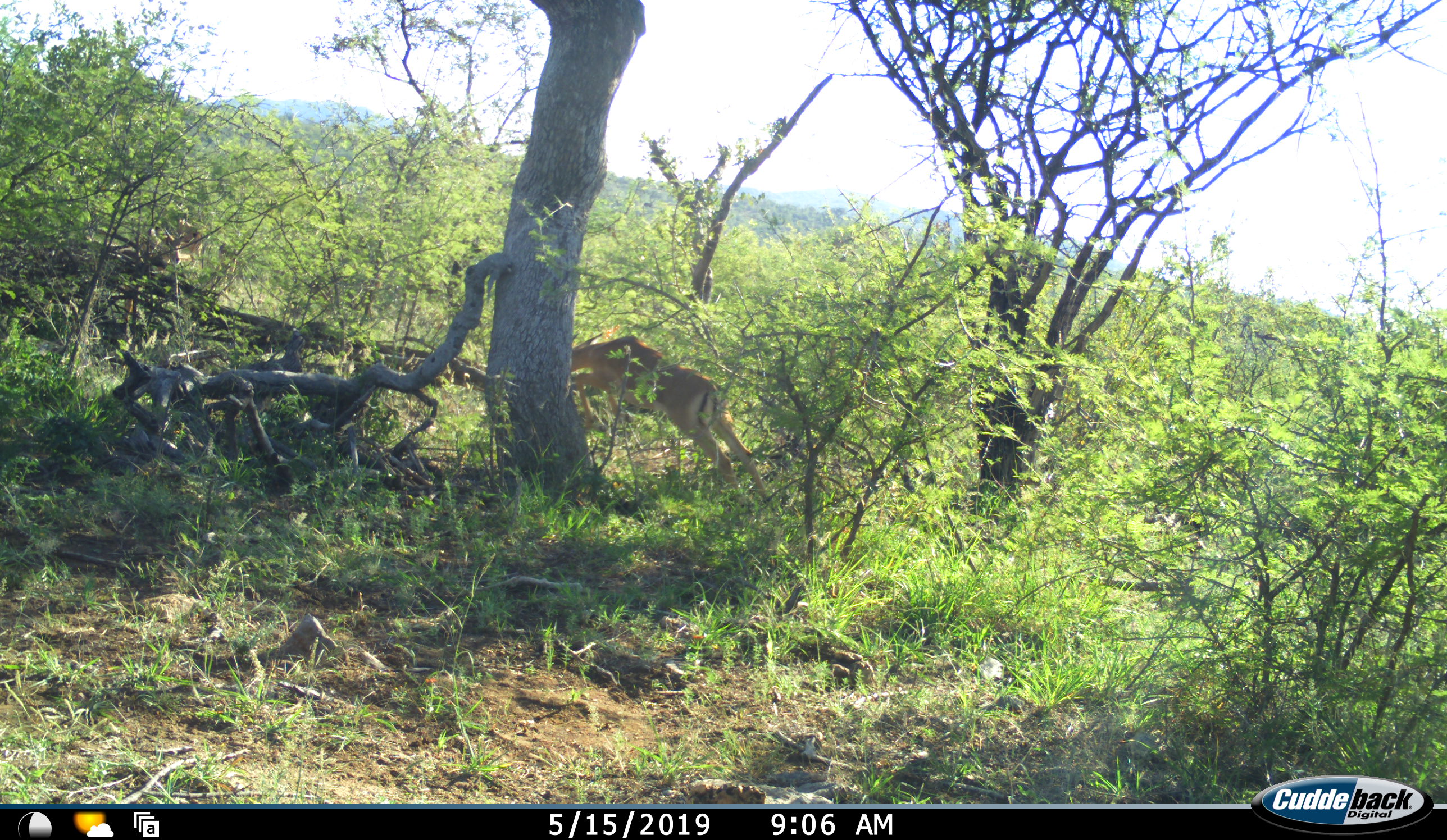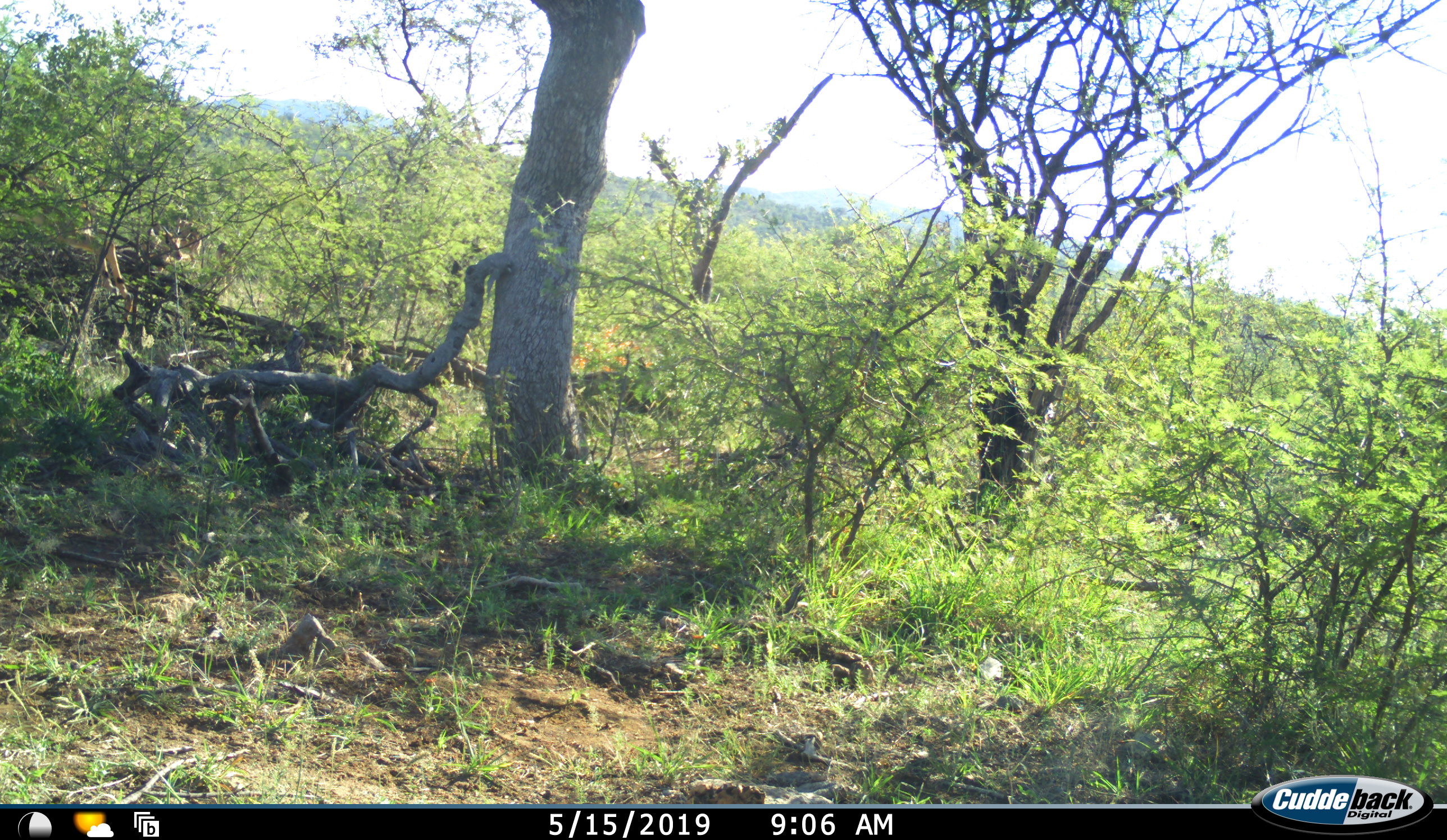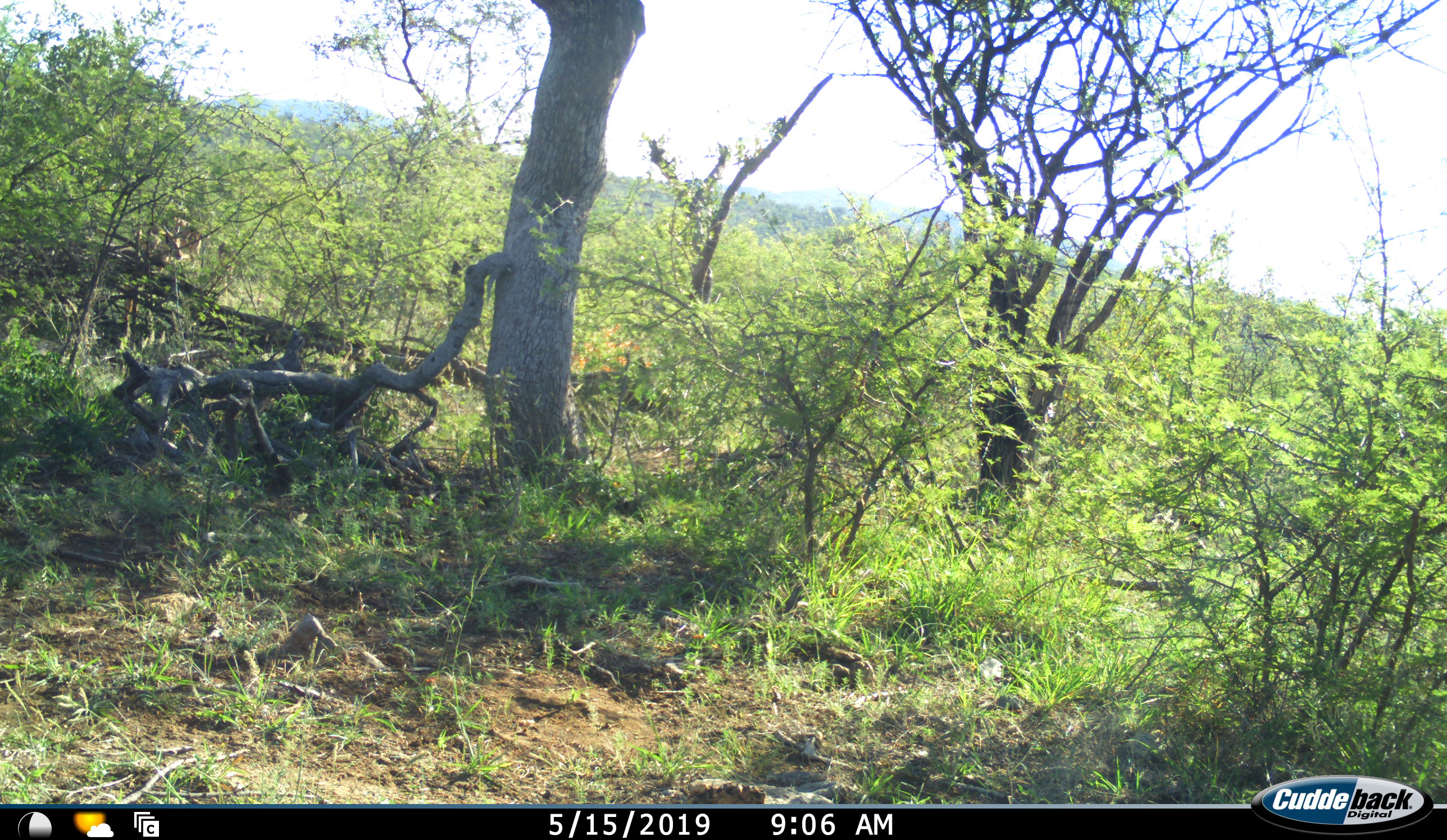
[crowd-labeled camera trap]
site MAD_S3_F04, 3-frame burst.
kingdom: Animalia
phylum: Chordata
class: Mammalia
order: Artiodactyla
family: Bovidae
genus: Aepyceros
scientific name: Aepyceros melampus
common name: impala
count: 2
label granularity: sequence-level